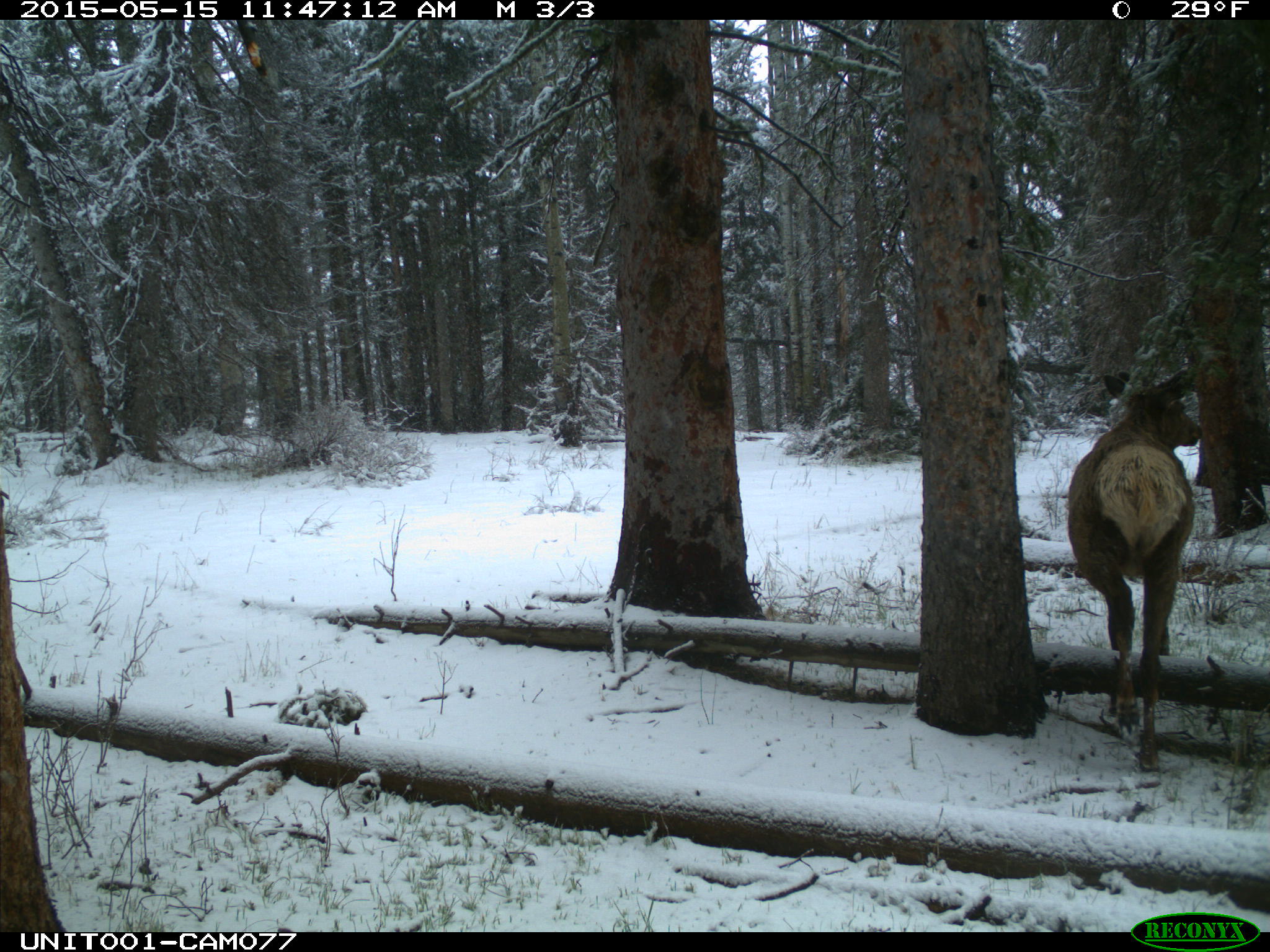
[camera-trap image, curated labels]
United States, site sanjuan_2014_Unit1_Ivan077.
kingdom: Animalia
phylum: Chordata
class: Mammalia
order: Artiodactyla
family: Cervidae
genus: Cervus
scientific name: Cervus elaphus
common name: red deer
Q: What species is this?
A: Cervus elaphus (red deer).